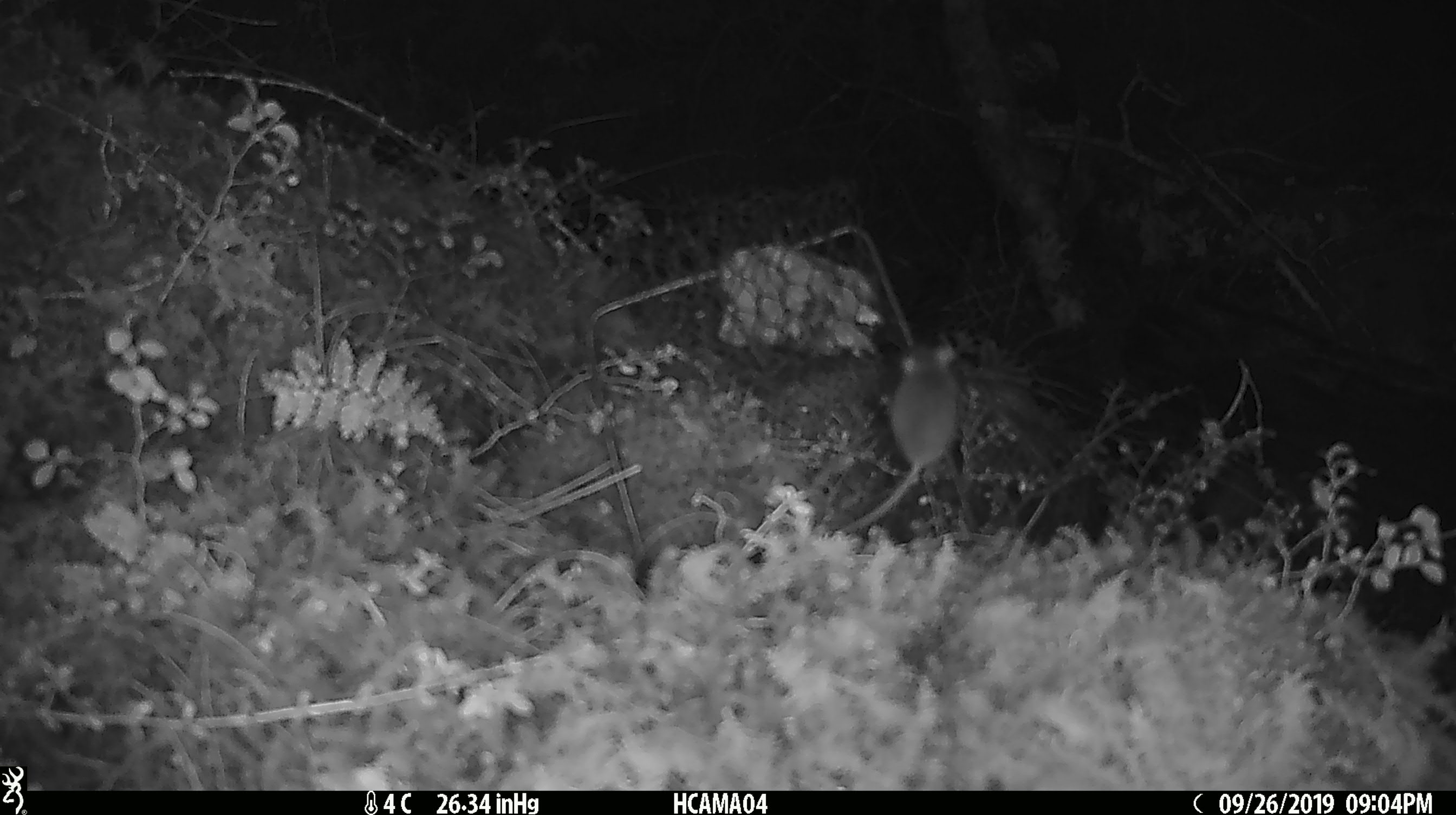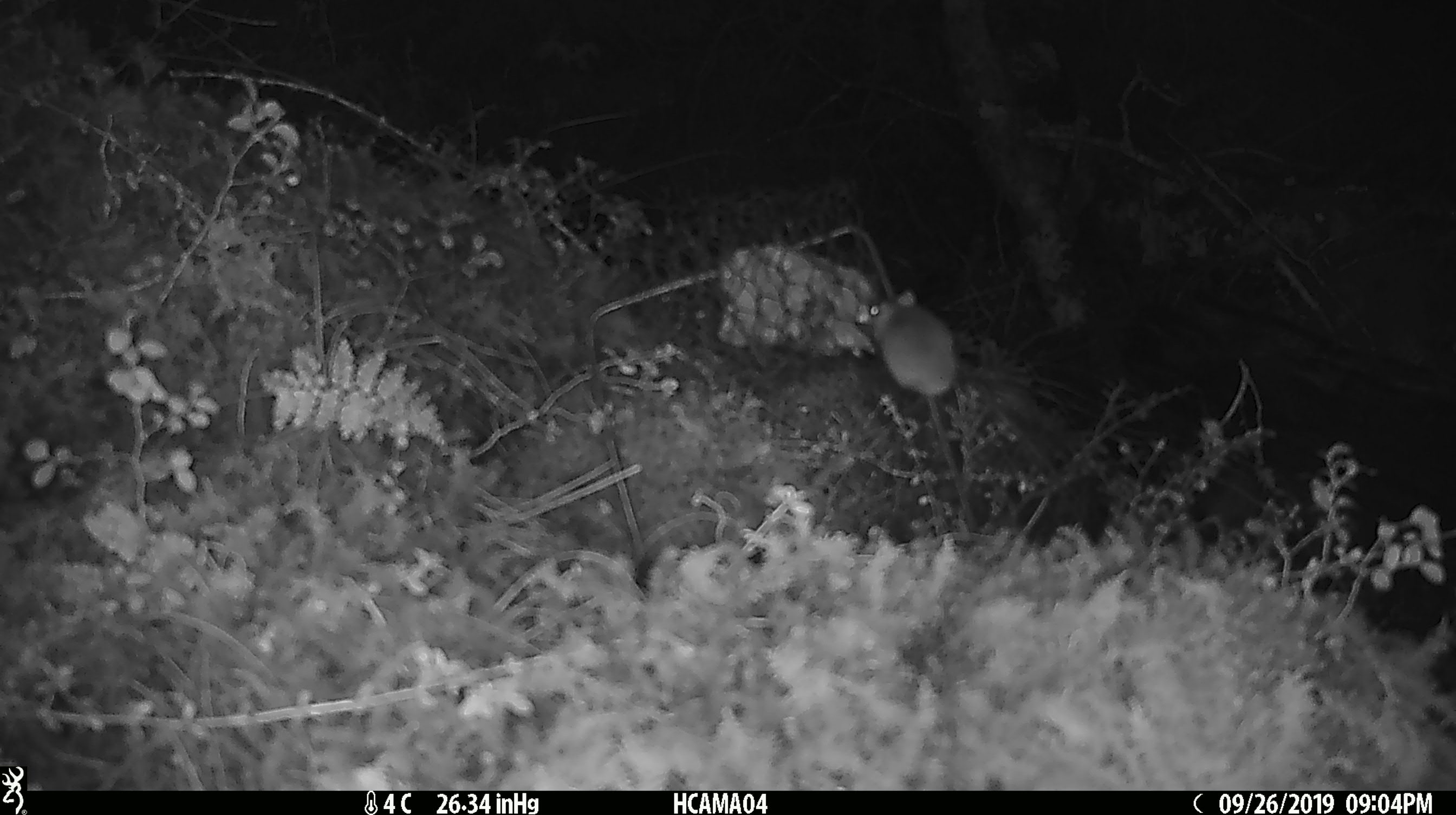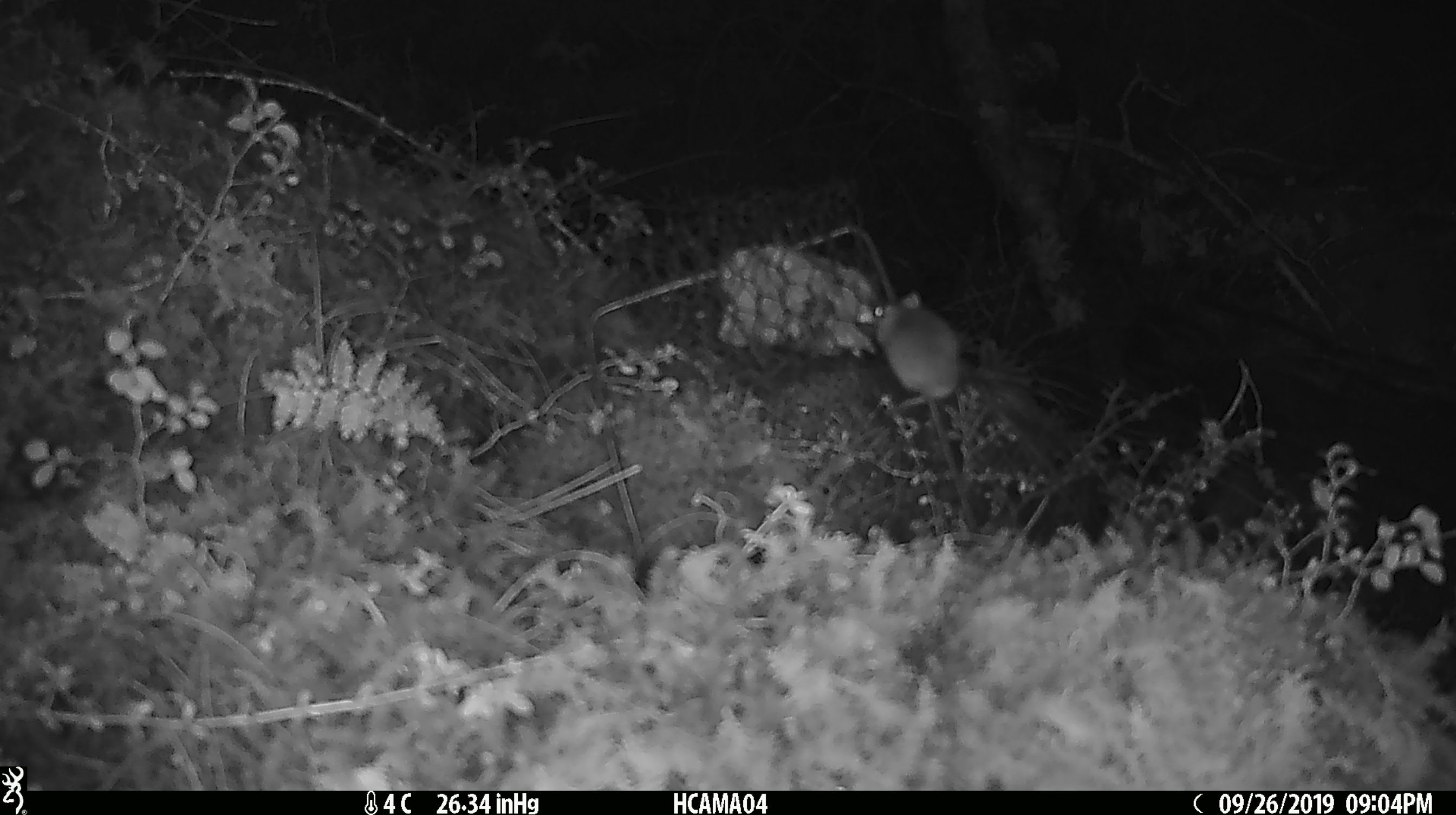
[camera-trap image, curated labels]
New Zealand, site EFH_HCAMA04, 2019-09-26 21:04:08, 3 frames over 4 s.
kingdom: Animalia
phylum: Chordata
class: Mammalia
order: Rodentia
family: Muridae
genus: Mus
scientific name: Mus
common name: mouse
Mouse (Mus).